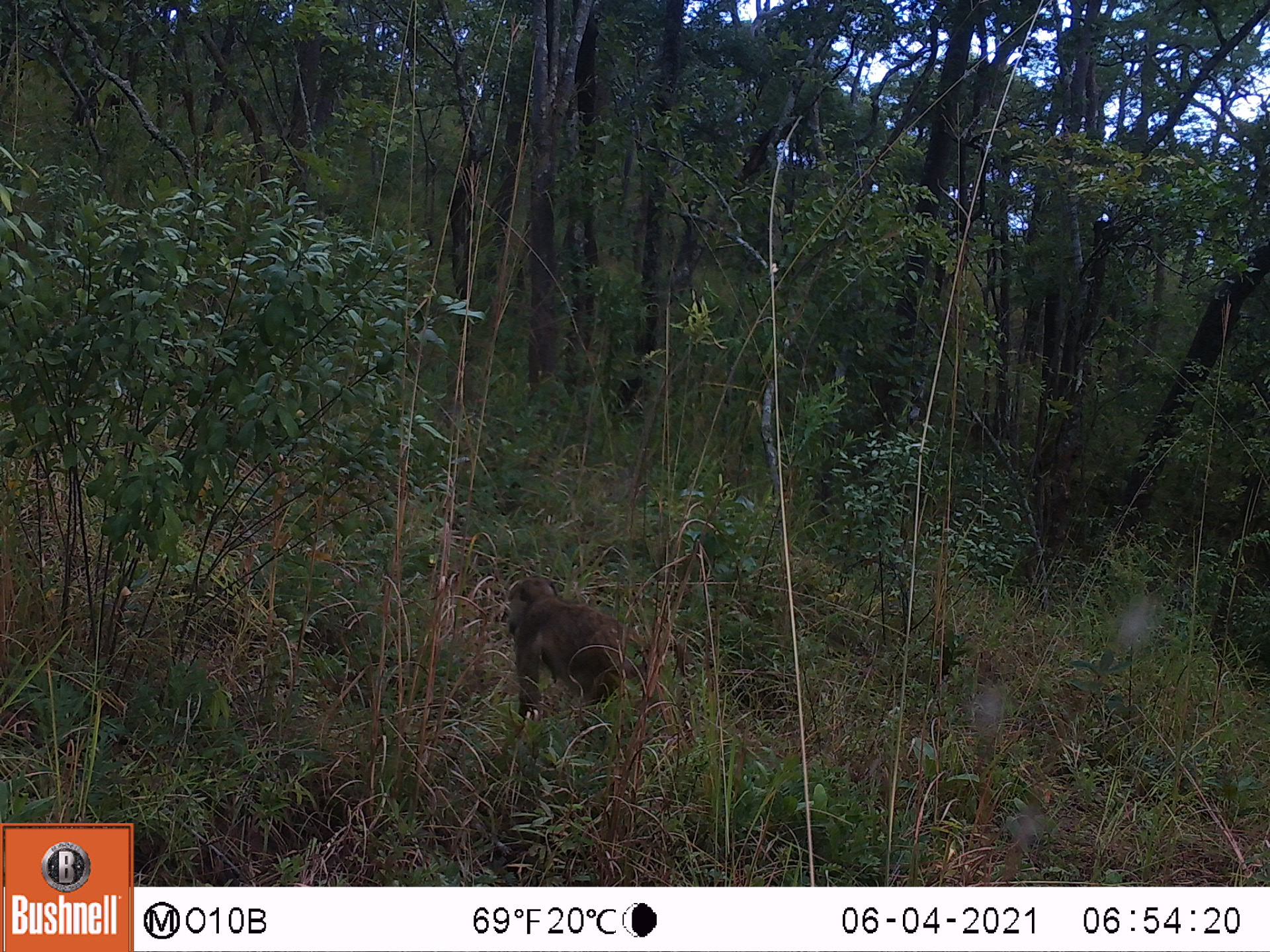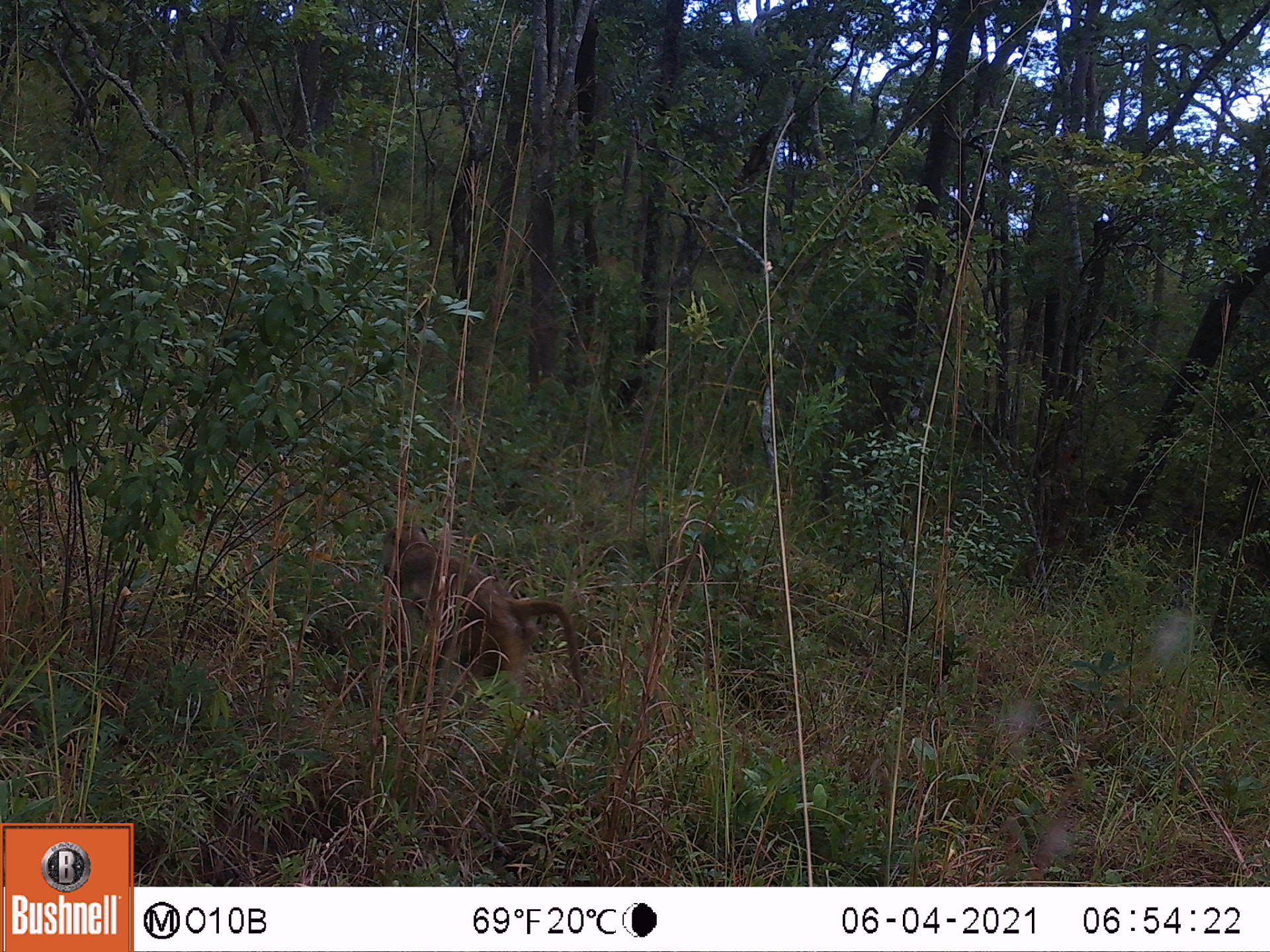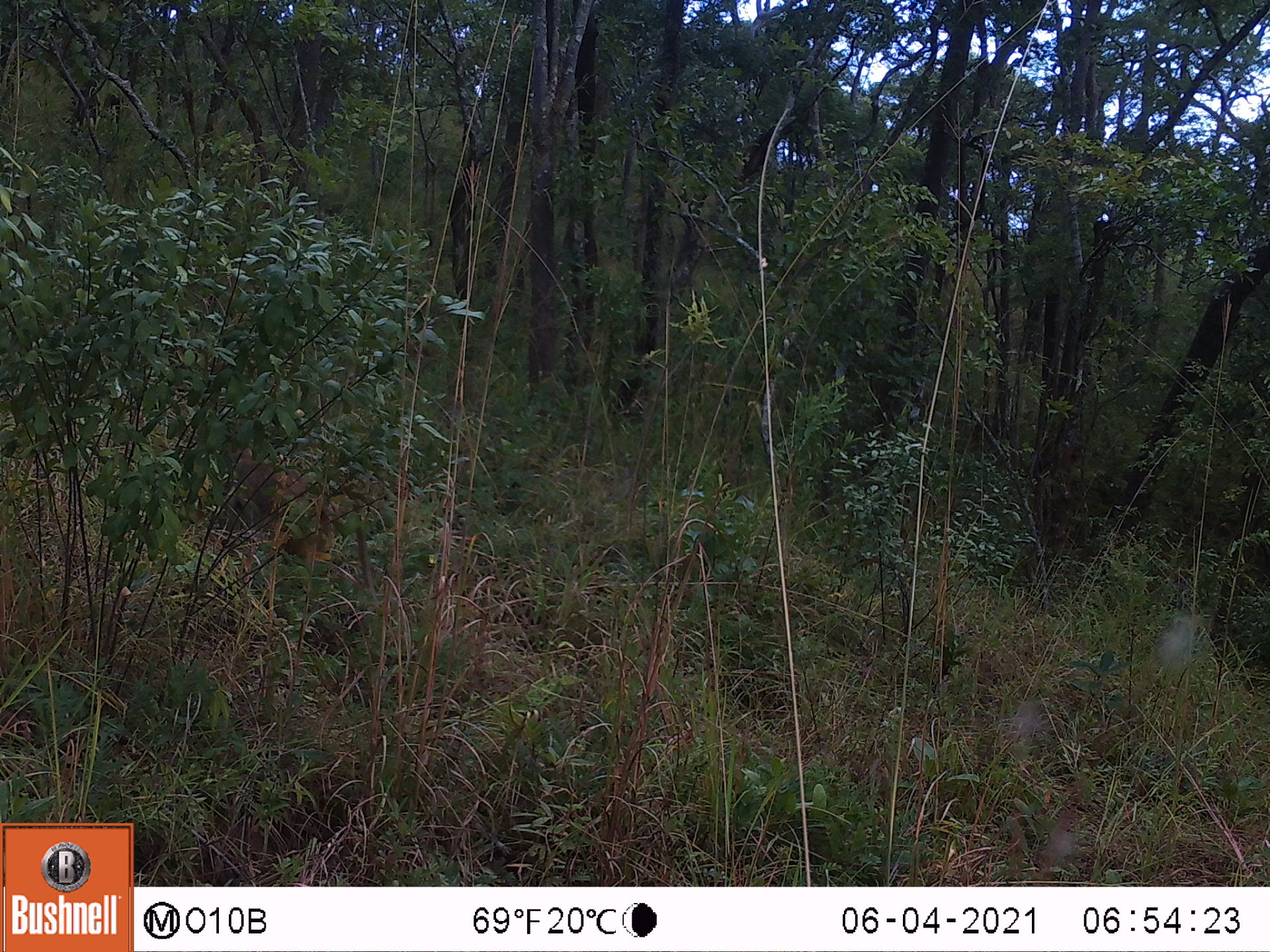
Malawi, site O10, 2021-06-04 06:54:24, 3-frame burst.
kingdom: Animalia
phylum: Chordata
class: Mammalia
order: Primates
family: Cercopithecidae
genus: Papio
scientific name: Papio cynocephalus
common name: yellow baboon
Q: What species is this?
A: Yellow baboon (Papio cynocephalus).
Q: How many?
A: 1.